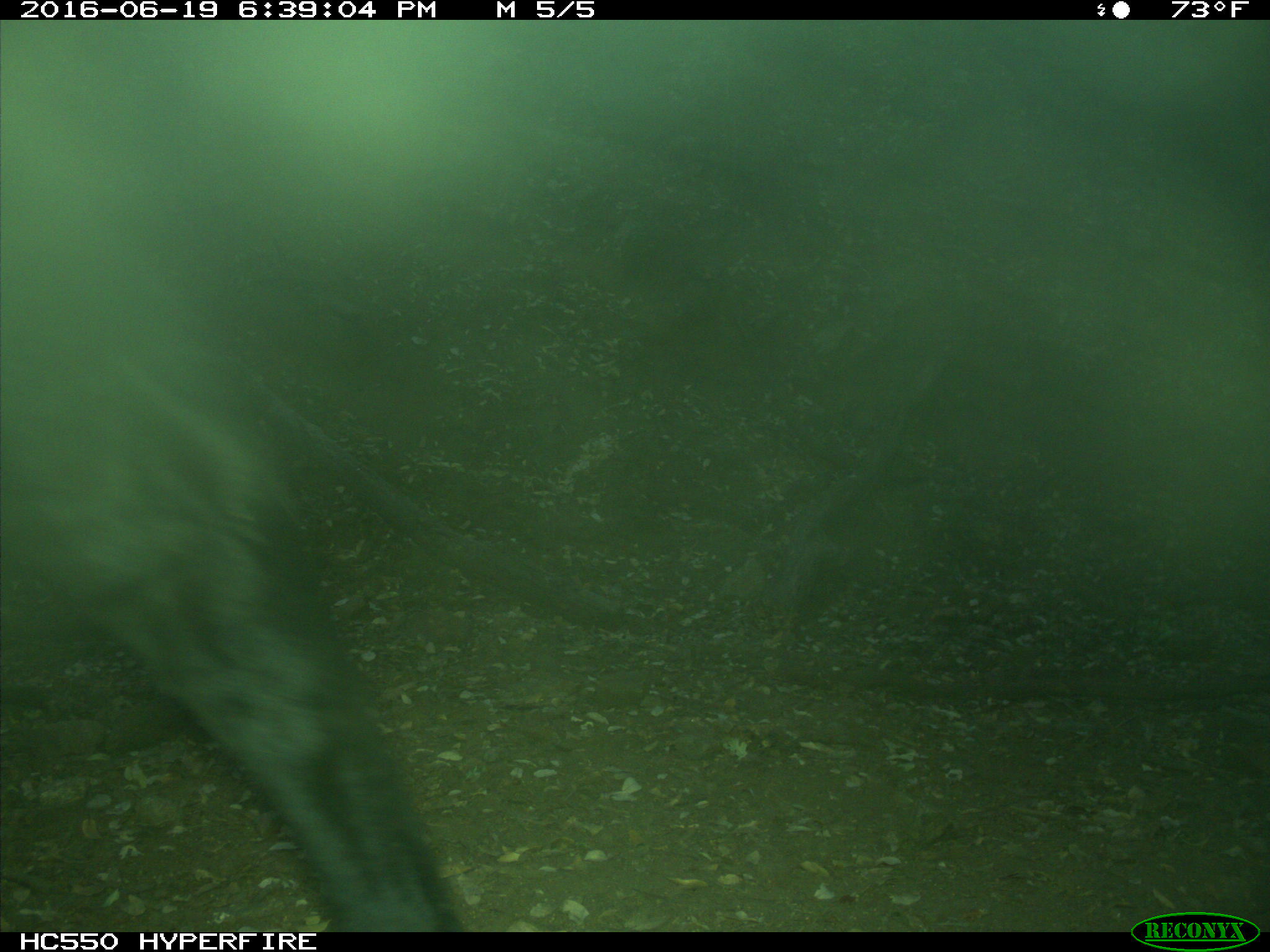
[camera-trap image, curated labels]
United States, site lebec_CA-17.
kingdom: Animalia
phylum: Chordata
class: Mammalia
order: Artiodactyla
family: Bovidae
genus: Bos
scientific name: Bos taurus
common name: domestic cow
Bos taurus (domestic cow).